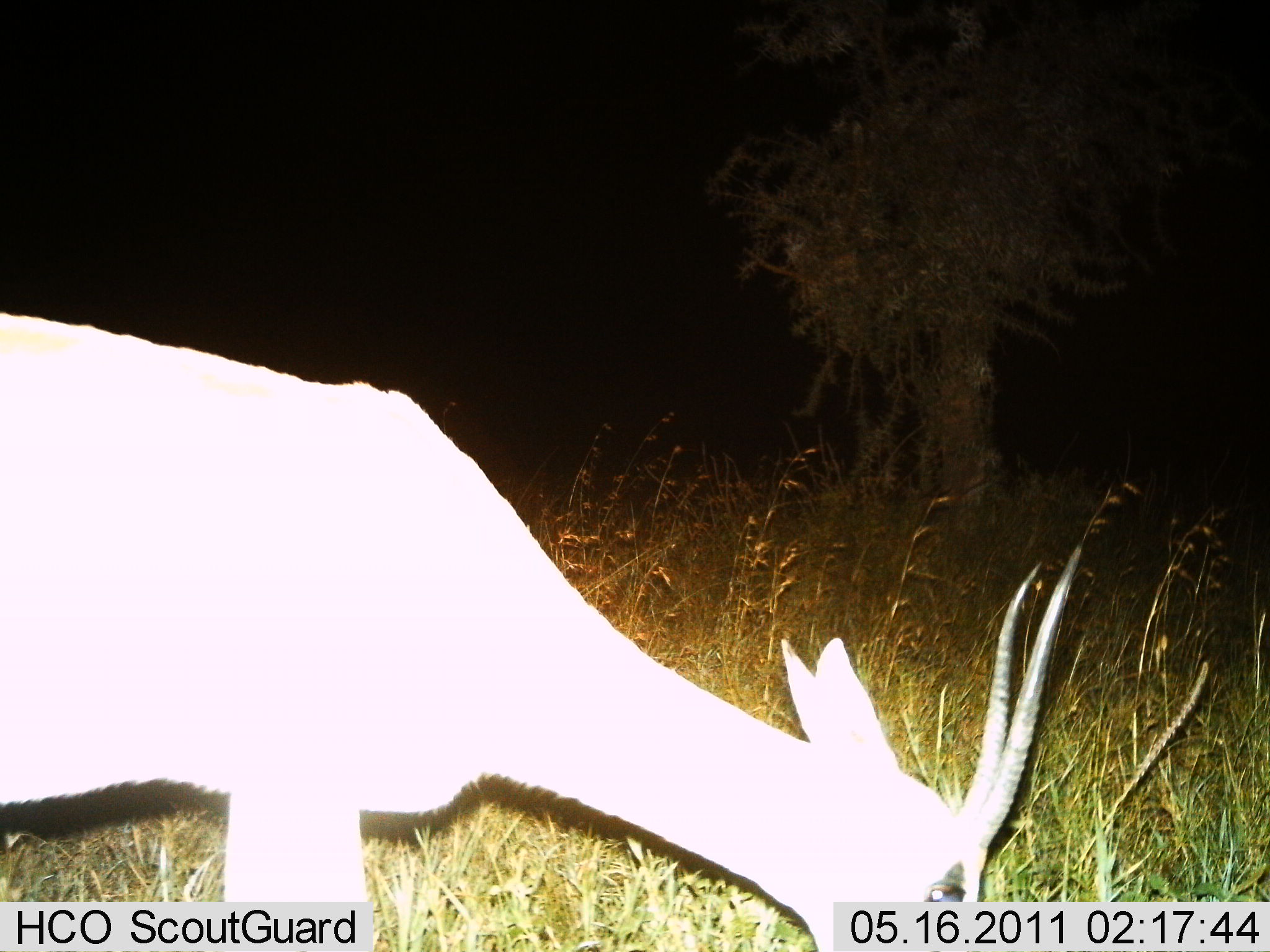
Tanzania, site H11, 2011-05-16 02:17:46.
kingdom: Animalia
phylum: Chordata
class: Mammalia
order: Artiodactyla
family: Bovidae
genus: Nanger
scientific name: Nanger granti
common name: grant's gazelle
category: gazellegrants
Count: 1.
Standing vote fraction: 10%.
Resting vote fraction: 0%.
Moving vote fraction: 0%.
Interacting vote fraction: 0%.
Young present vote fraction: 0%.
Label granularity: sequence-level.